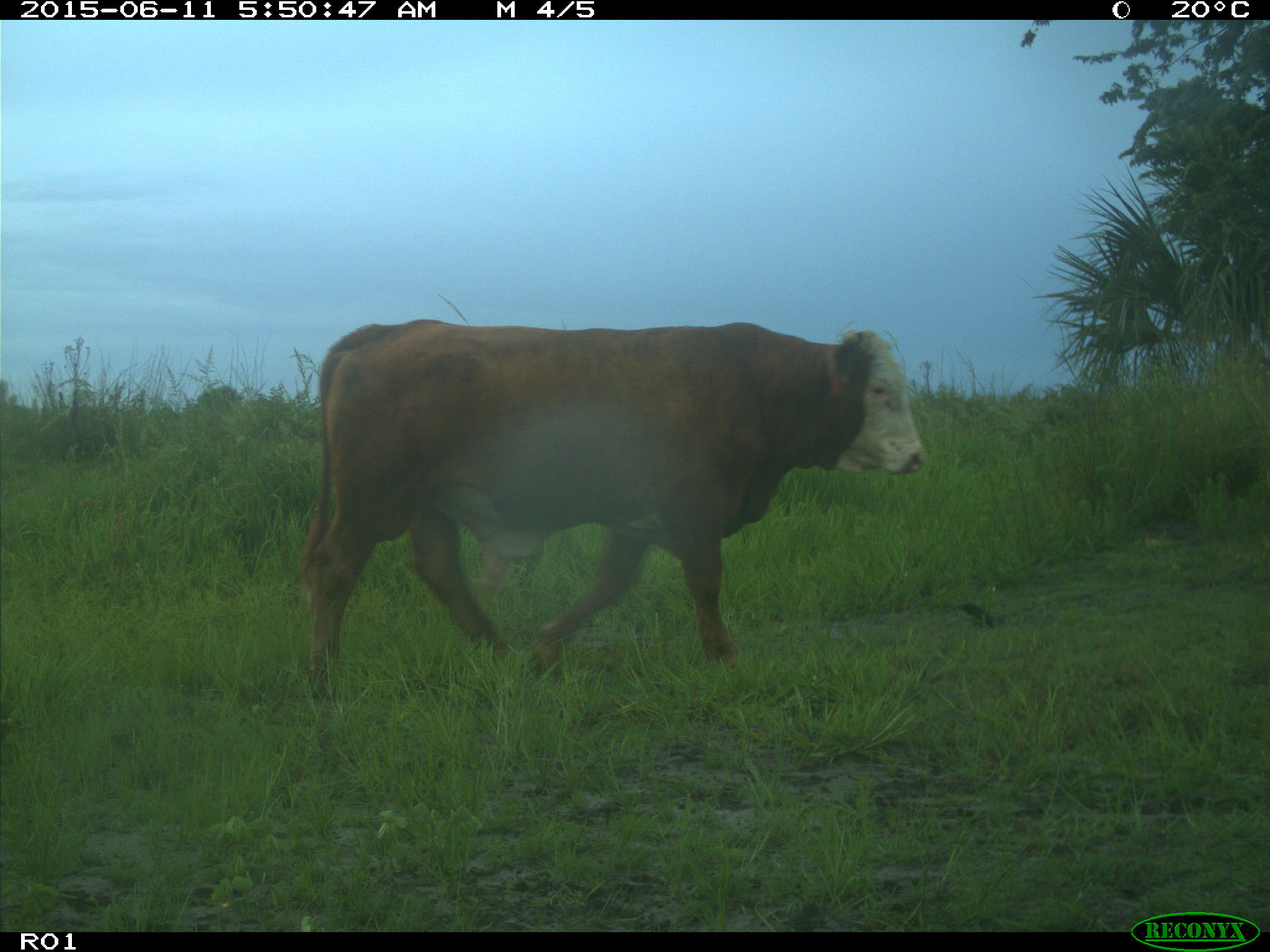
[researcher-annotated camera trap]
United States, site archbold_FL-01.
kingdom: Animalia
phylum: Chordata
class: Mammalia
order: Artiodactyla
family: Bovidae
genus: Bos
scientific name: Bos taurus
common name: domestic cow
Bos taurus (domestic cow).